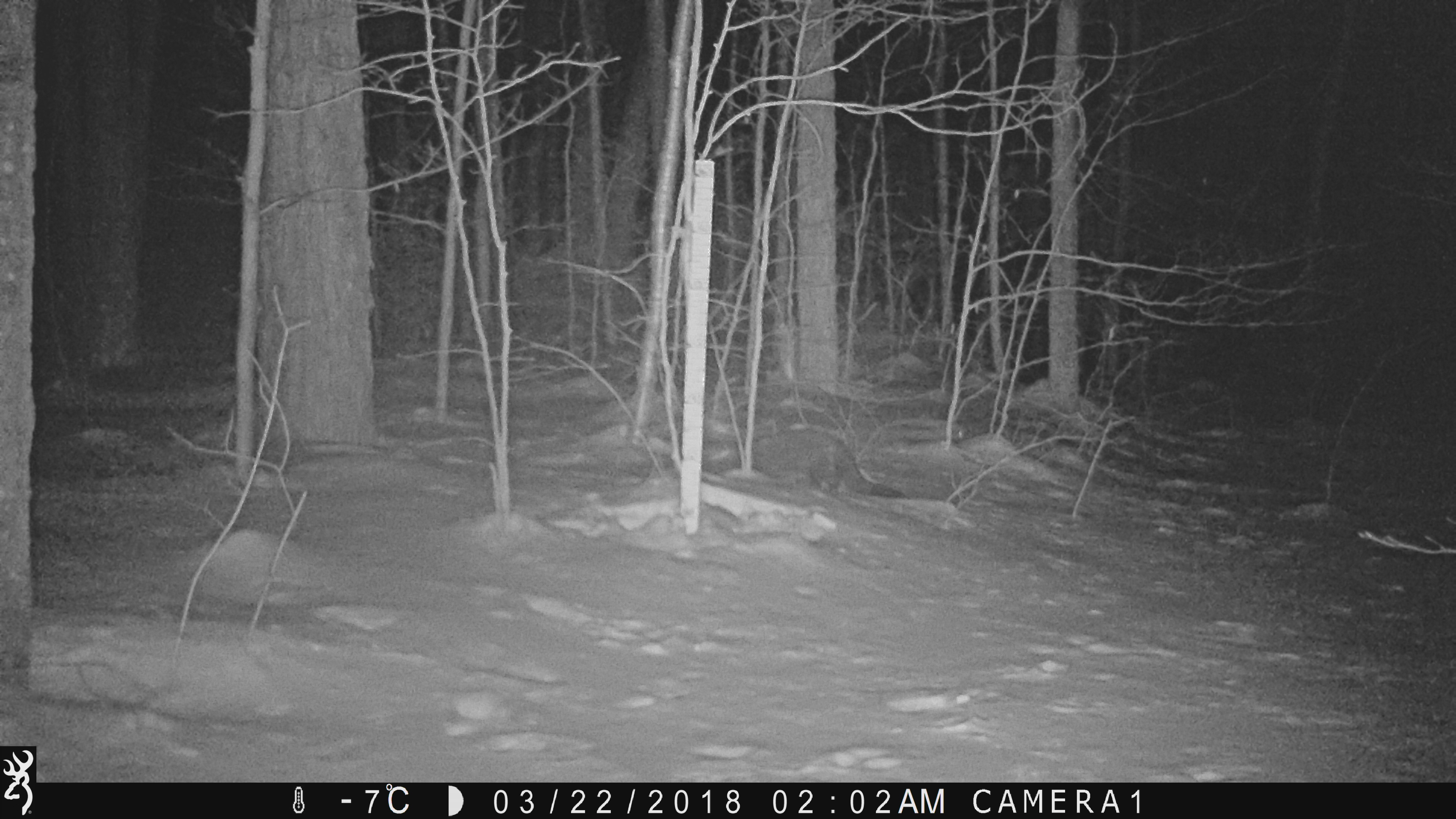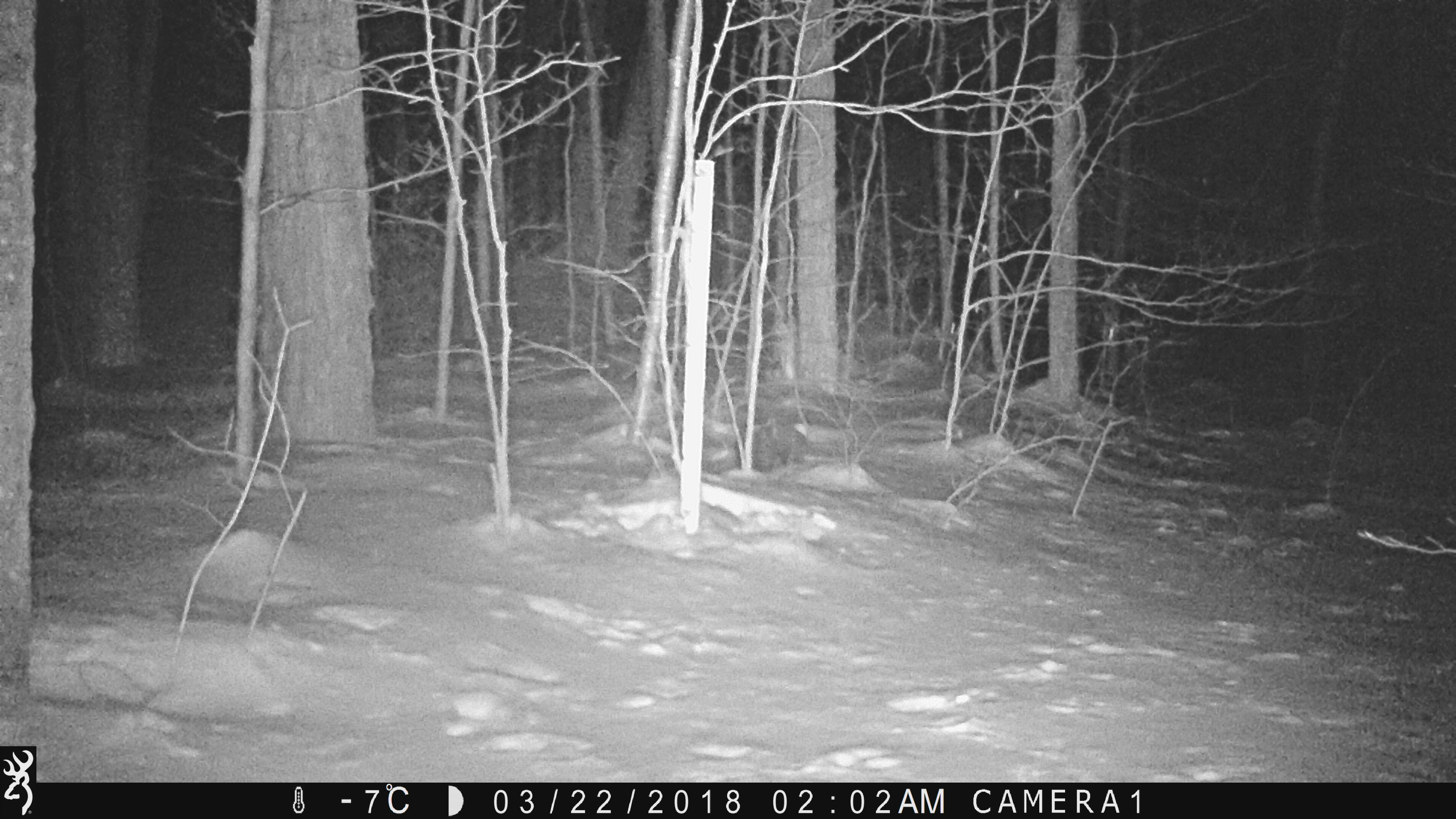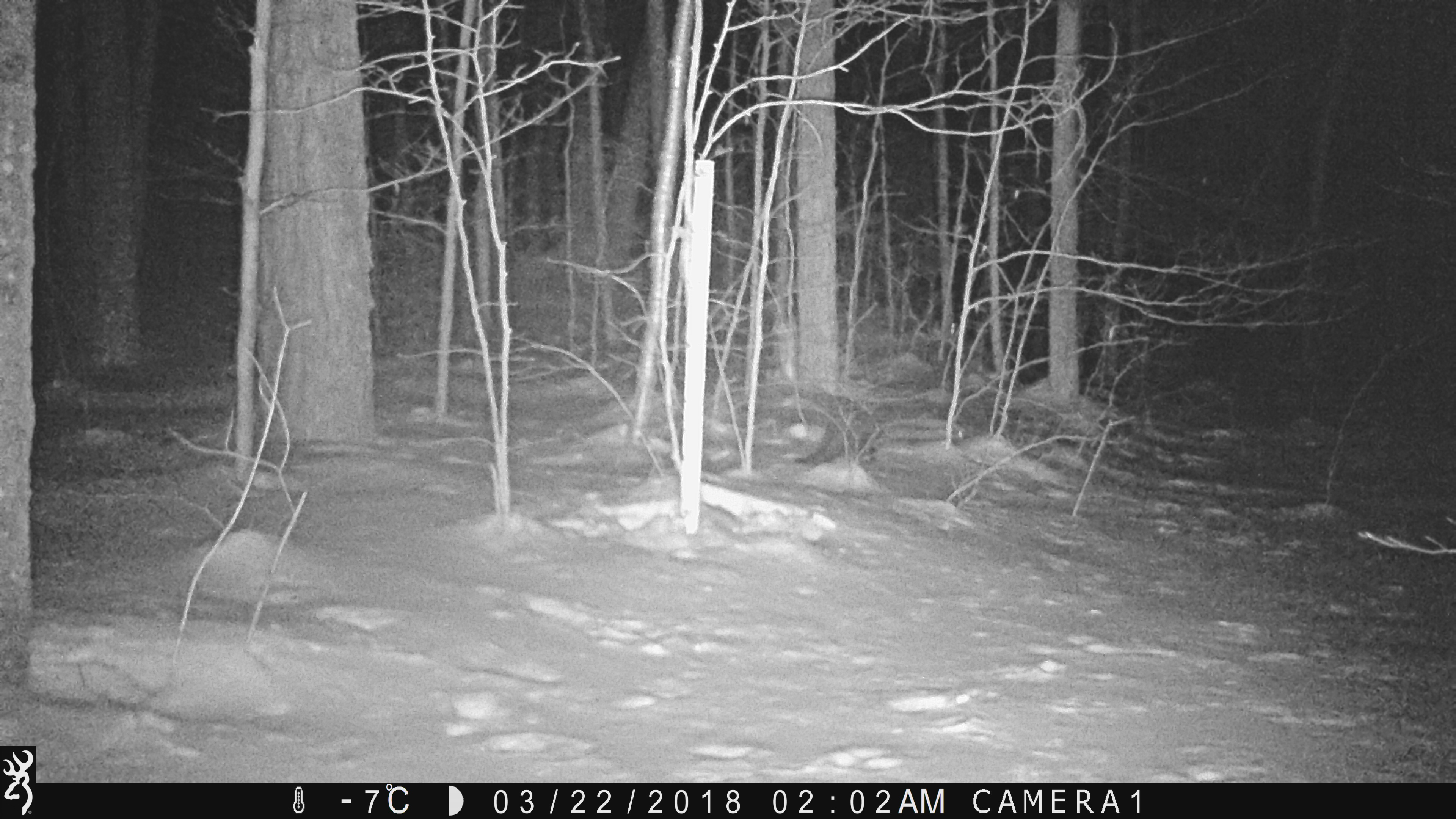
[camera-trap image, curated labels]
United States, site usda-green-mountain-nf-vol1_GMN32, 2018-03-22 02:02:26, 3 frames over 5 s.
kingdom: Animalia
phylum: Chordata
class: Mammalia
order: Carnivora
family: Mustelidae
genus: Pekania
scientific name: Pekania pennanti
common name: fisher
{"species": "fisher (Pekania pennanti)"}